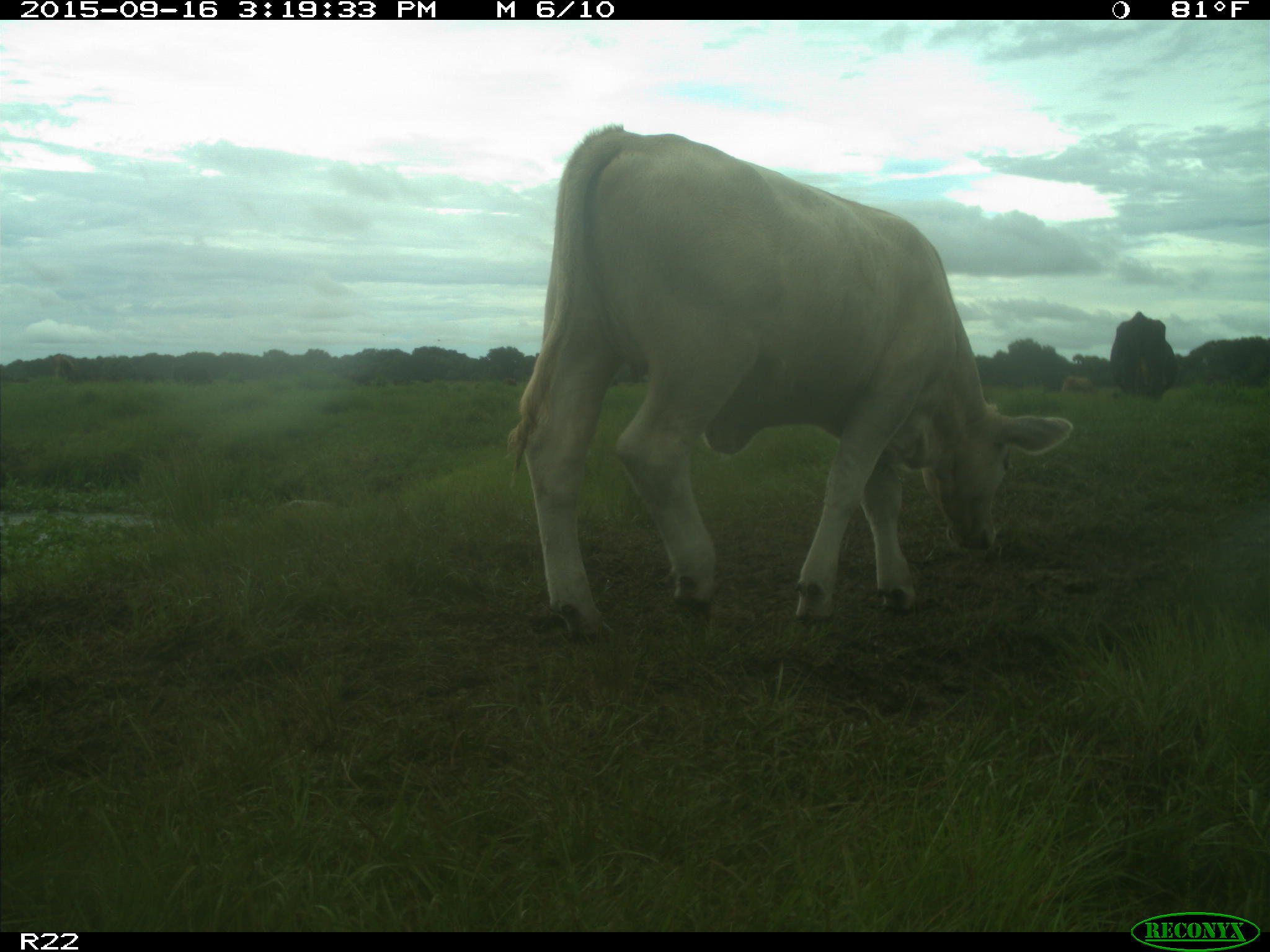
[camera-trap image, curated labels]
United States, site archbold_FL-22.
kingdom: Animalia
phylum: Chordata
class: Mammalia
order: Artiodactyla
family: Bovidae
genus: Bos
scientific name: Bos taurus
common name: domestic cow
Bos taurus (domestic cow).